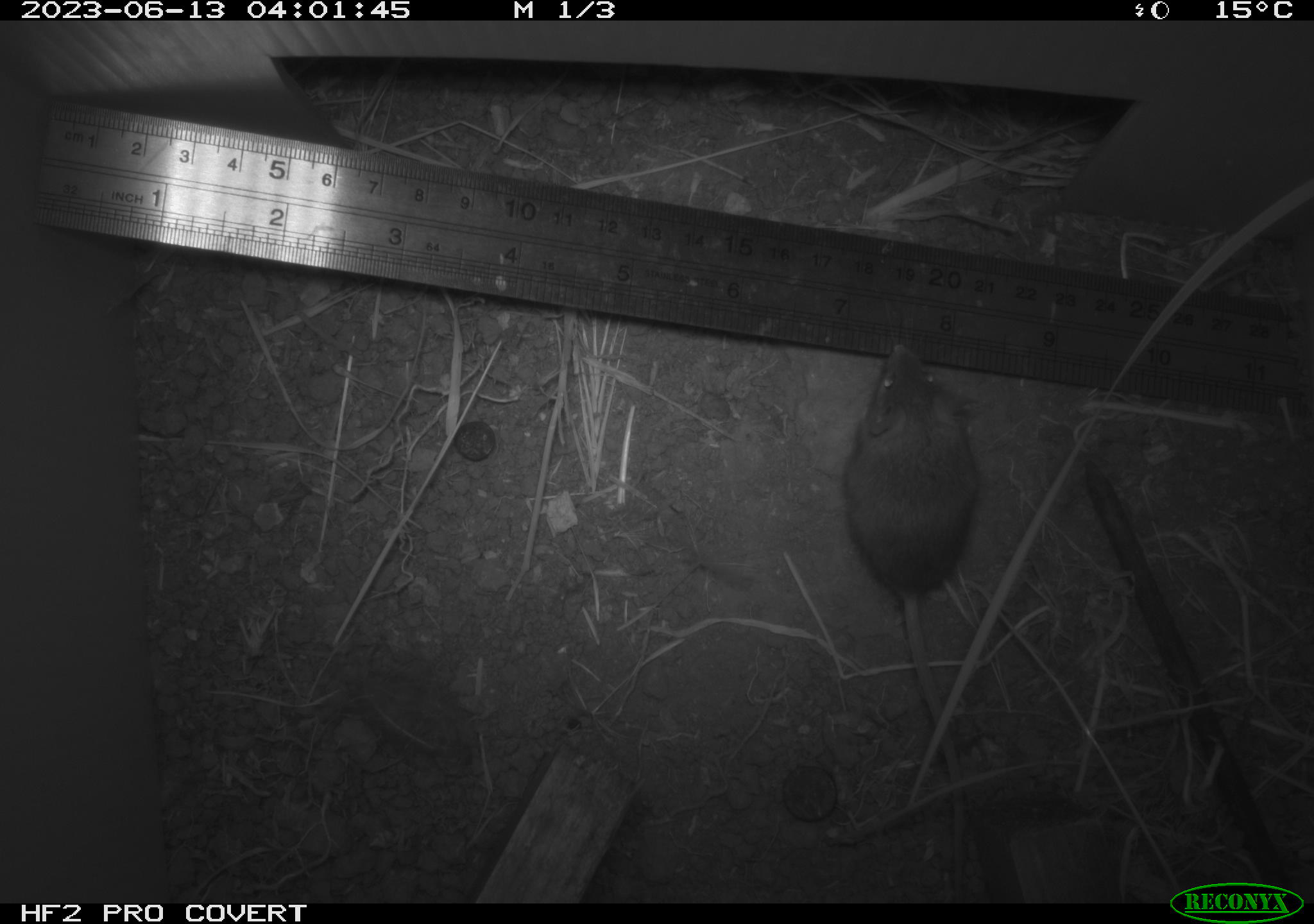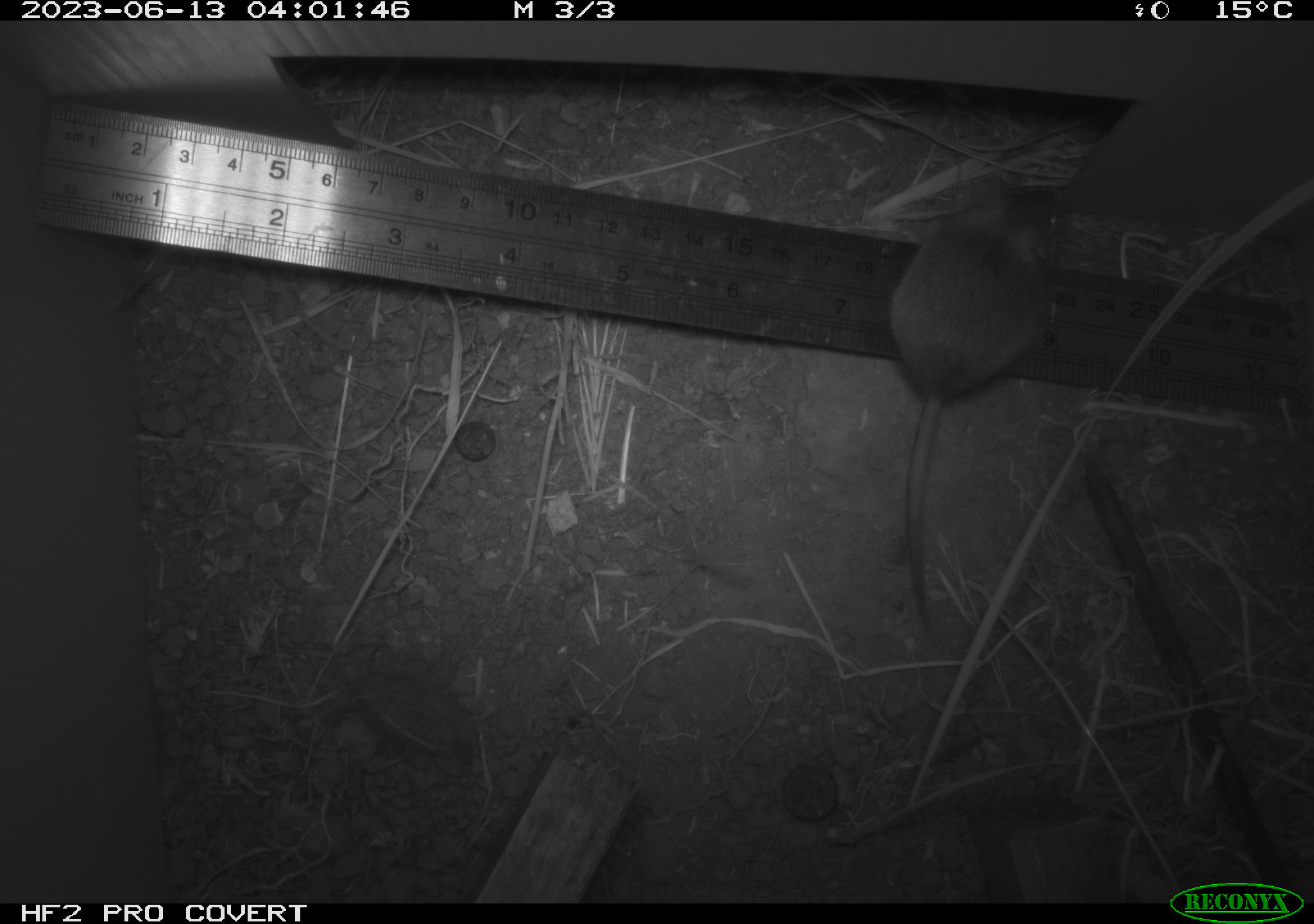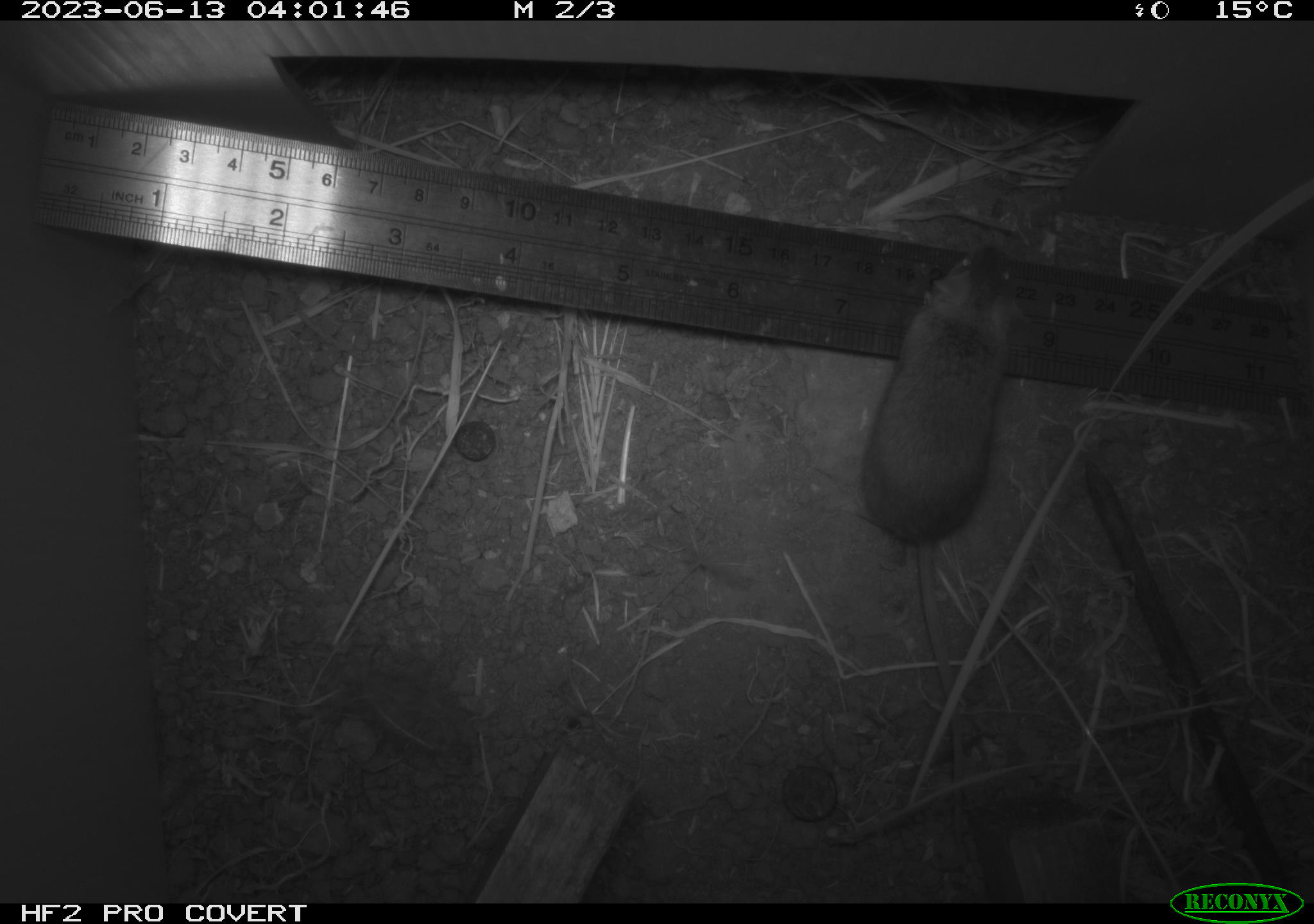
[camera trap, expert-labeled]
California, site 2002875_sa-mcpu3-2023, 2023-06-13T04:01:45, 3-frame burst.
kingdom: Animalia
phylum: Chordata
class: Mammalia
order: Rodentia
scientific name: Rodentia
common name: mouse species